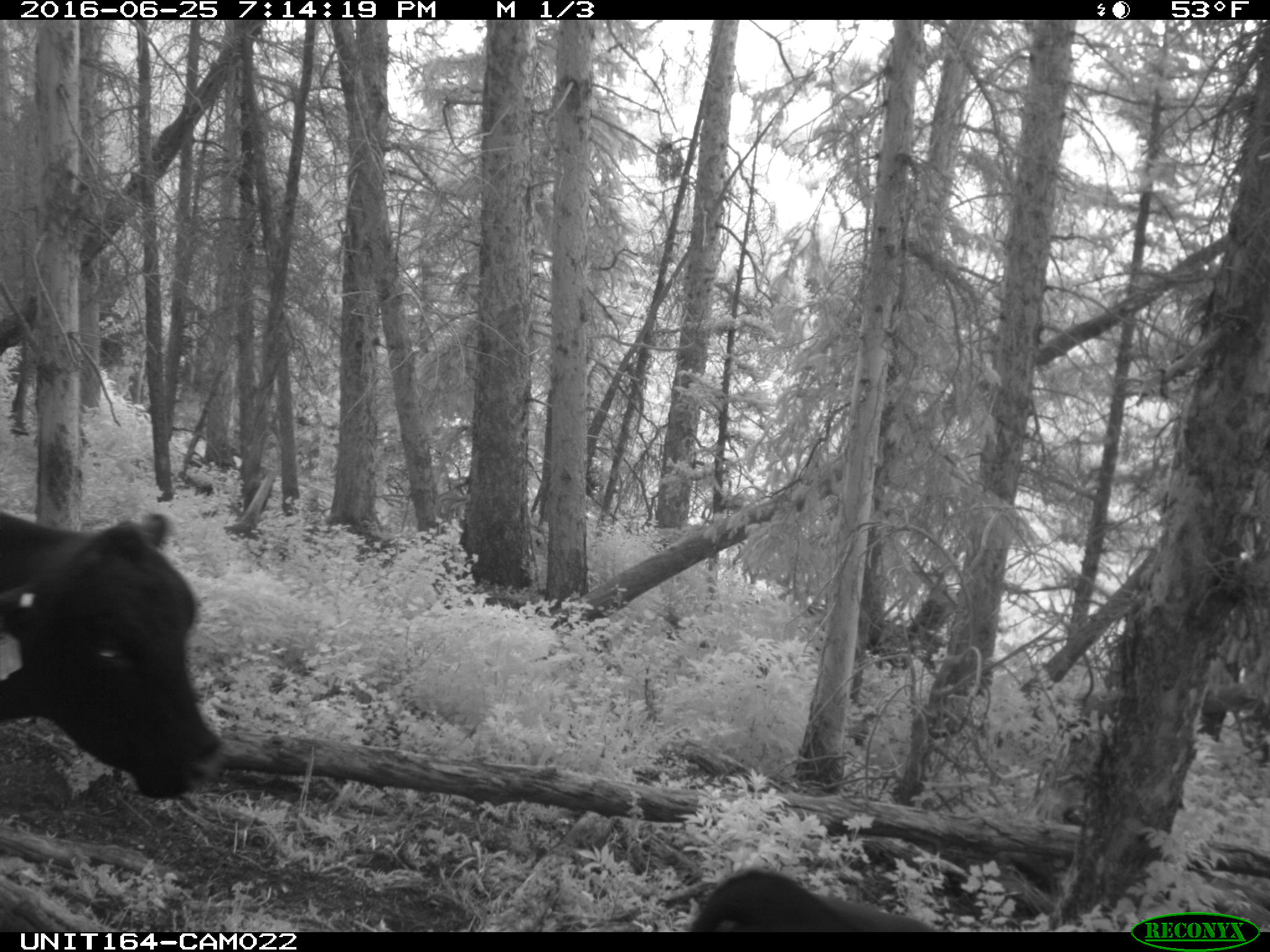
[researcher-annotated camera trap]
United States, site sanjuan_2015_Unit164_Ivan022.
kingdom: Animalia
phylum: Chordata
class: Mammalia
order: Artiodactyla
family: Bovidae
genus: Bos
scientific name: Bos taurus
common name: domestic cow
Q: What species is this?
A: Bos taurus (domestic cow).